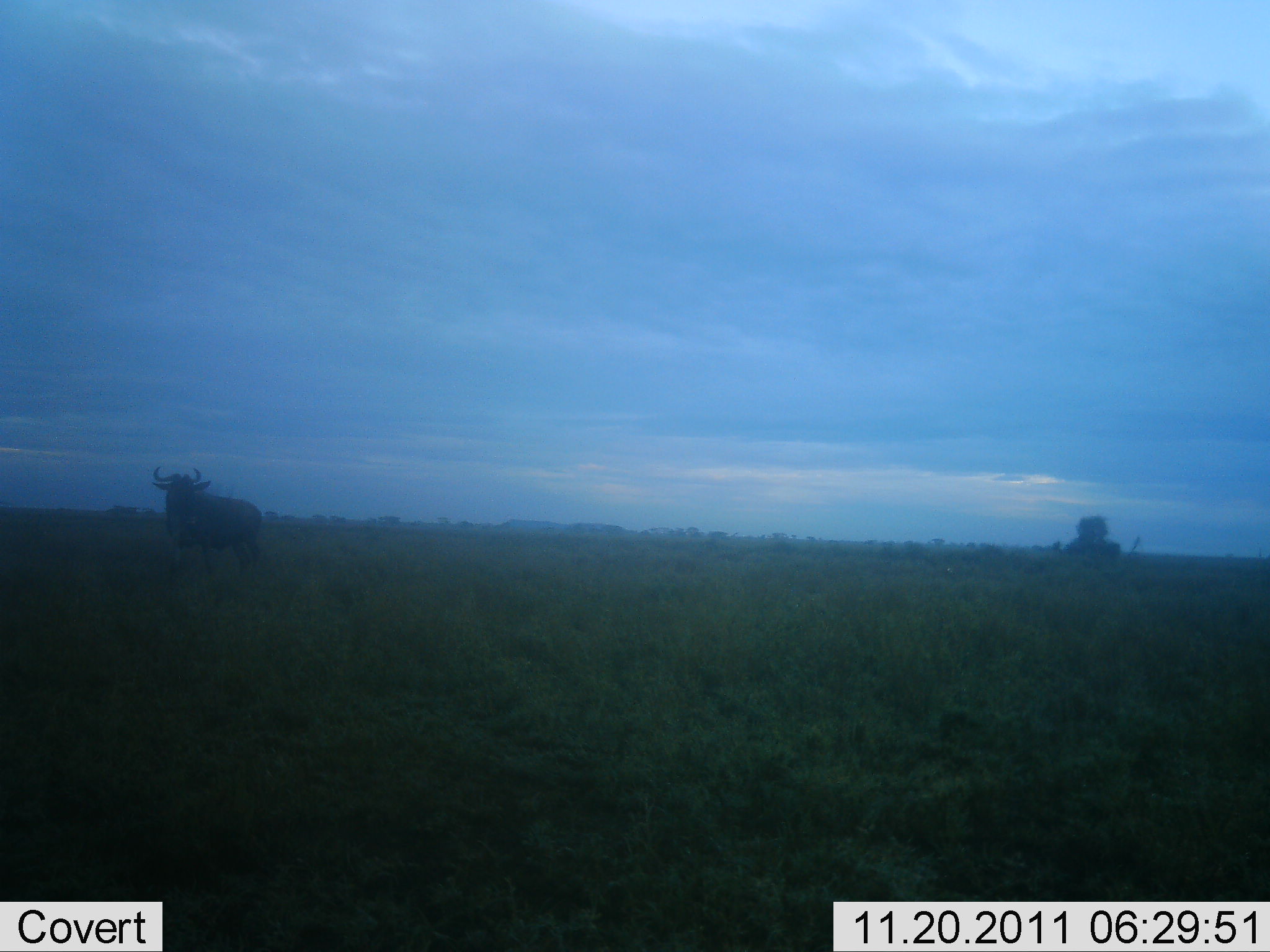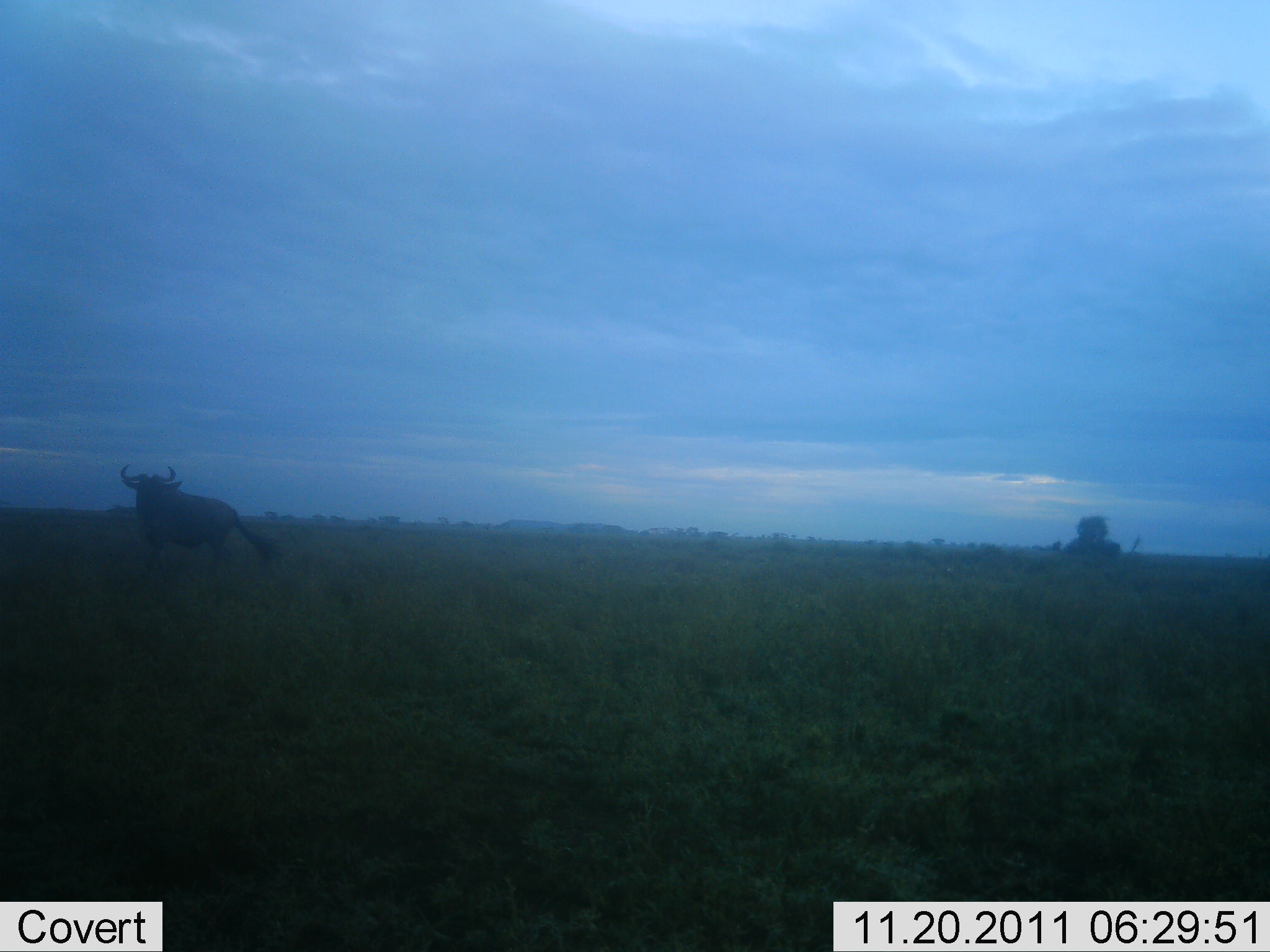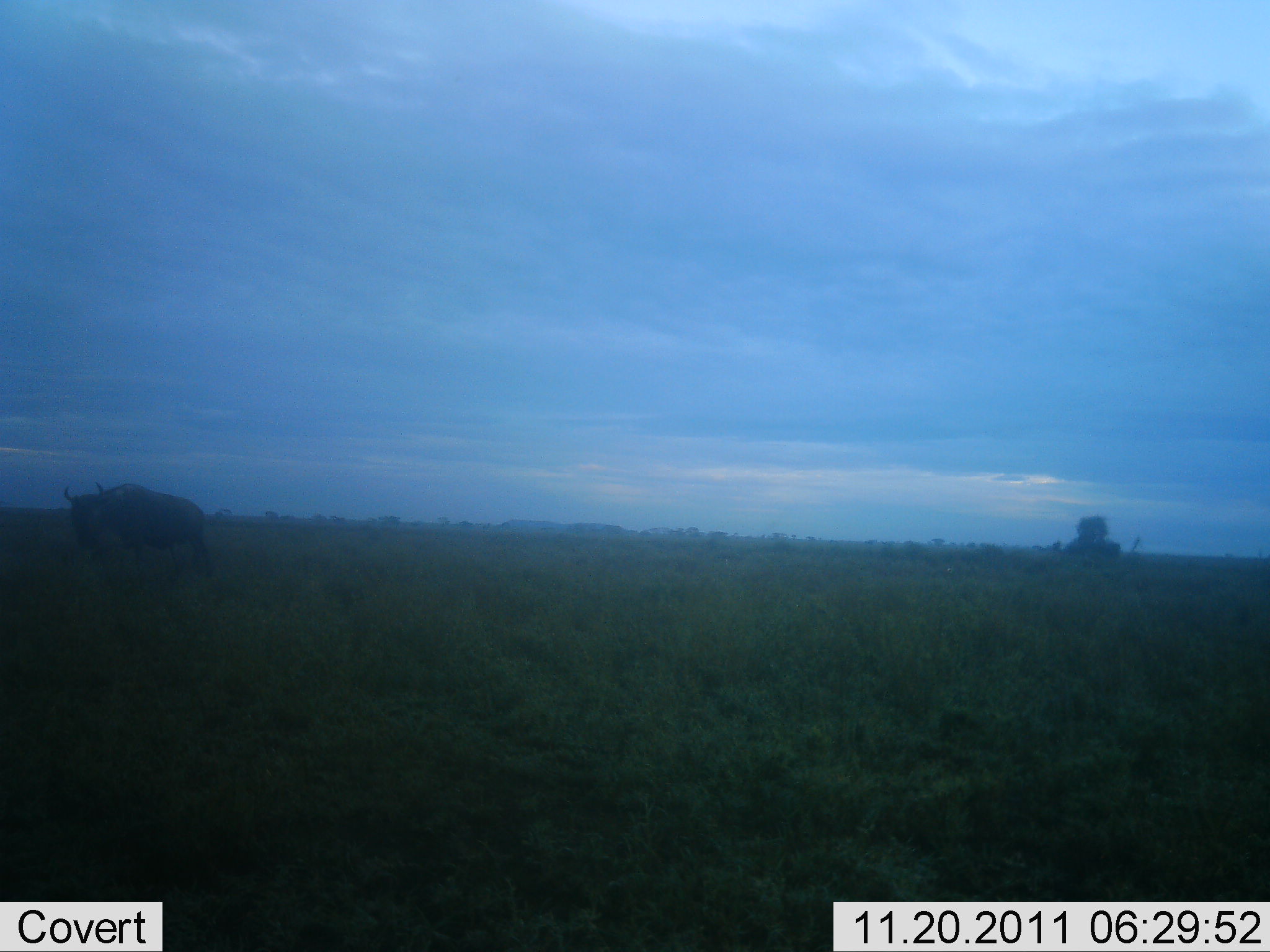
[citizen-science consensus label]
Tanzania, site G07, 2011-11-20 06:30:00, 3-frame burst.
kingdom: Animalia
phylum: Chordata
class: Mammalia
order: Artiodactyla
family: Bovidae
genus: Connochaetes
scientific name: Connochaetes taurinus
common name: blue wildebeest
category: wildebeest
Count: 1.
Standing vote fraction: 40%.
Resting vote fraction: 0%.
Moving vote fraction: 50%.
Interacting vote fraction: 0%.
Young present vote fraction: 0%.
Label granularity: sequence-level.